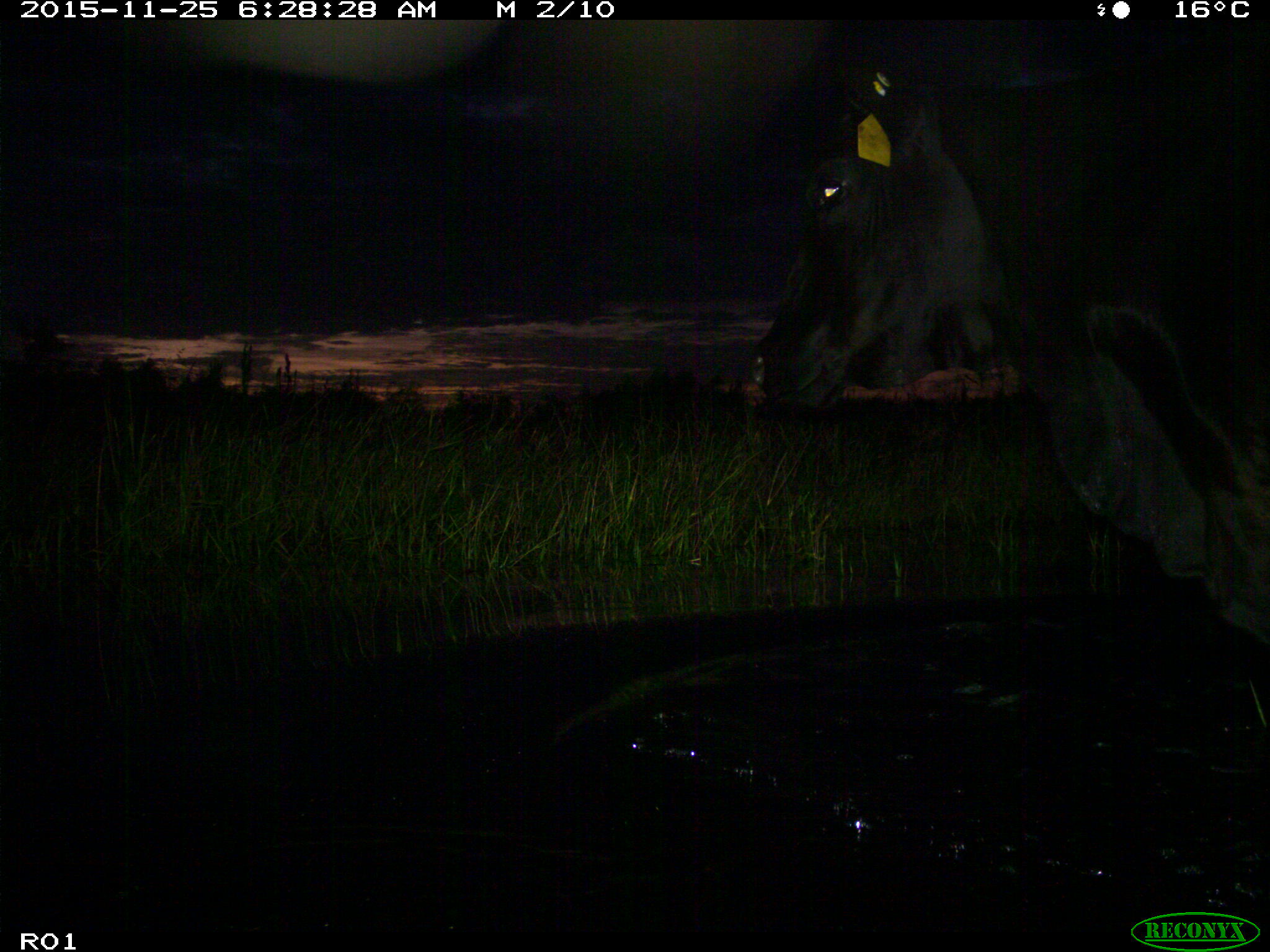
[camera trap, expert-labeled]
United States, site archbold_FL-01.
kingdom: Animalia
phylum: Chordata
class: Mammalia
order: Artiodactyla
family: Bovidae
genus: Bos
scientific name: Bos taurus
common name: domestic cow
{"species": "Bos taurus (domestic cow)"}